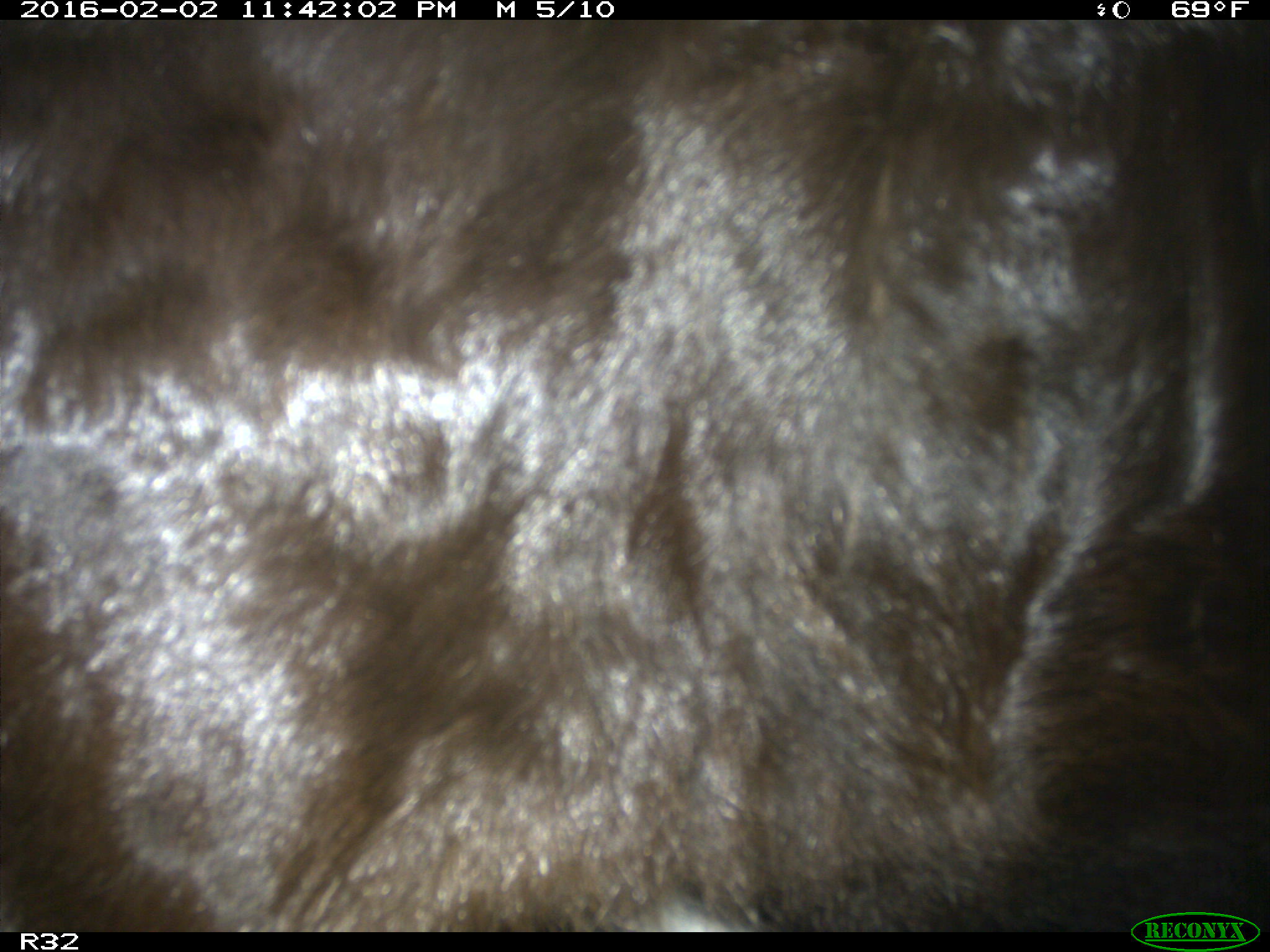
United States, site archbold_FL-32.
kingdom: Animalia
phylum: Chordata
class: Mammalia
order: Artiodactyla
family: Bovidae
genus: Bos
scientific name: Bos taurus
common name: domestic cow